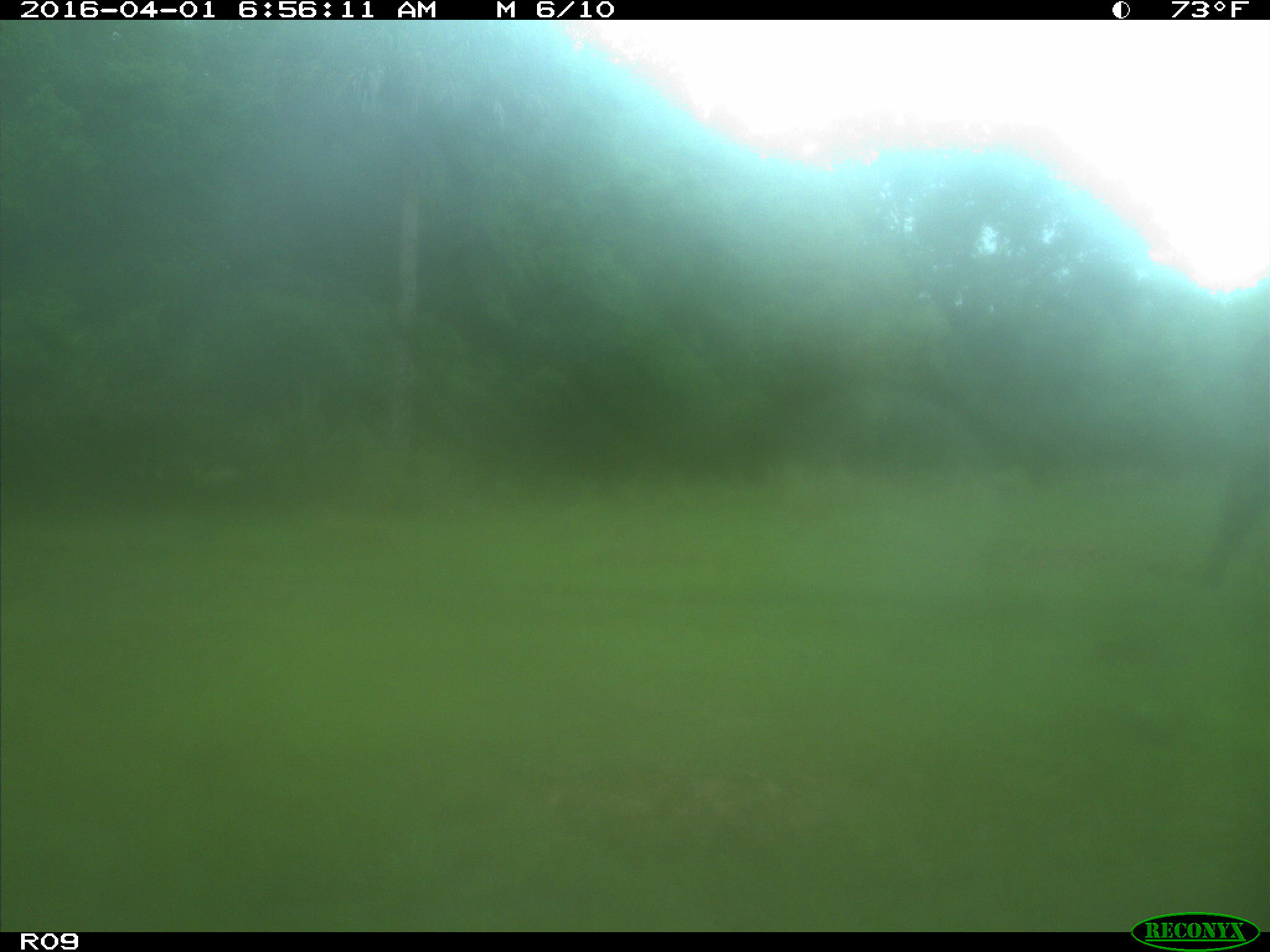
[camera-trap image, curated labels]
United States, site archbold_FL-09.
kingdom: Animalia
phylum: Chordata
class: Mammalia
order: Artiodactyla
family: Bovidae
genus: Bos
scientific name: Bos taurus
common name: domestic cow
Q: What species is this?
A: Bos taurus (domestic cow).